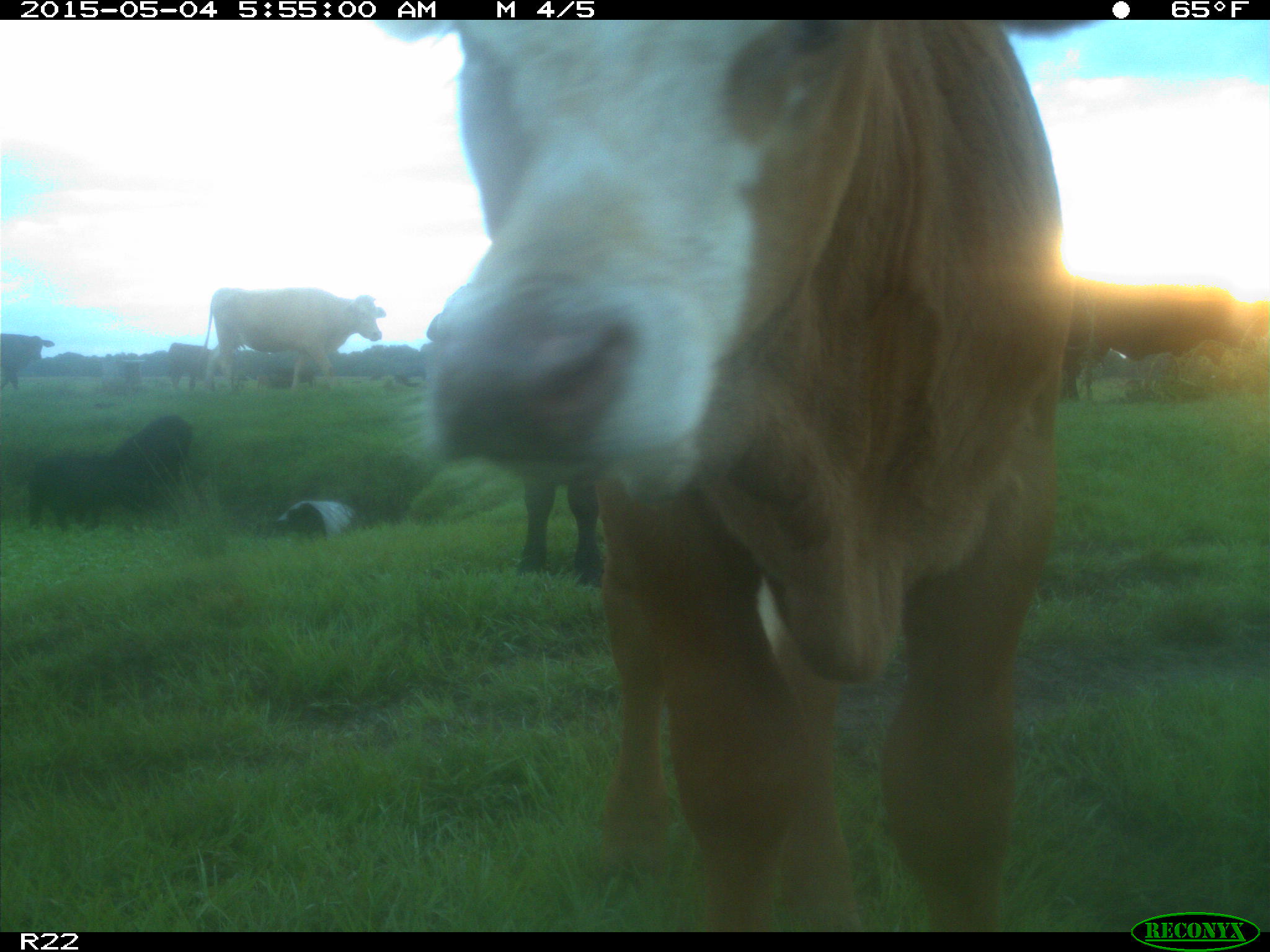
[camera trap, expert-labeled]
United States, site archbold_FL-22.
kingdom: Animalia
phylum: Chordata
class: Mammalia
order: Artiodactyla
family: Bovidae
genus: Bos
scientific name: Bos taurus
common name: domestic cow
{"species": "Bos taurus (domestic cow)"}